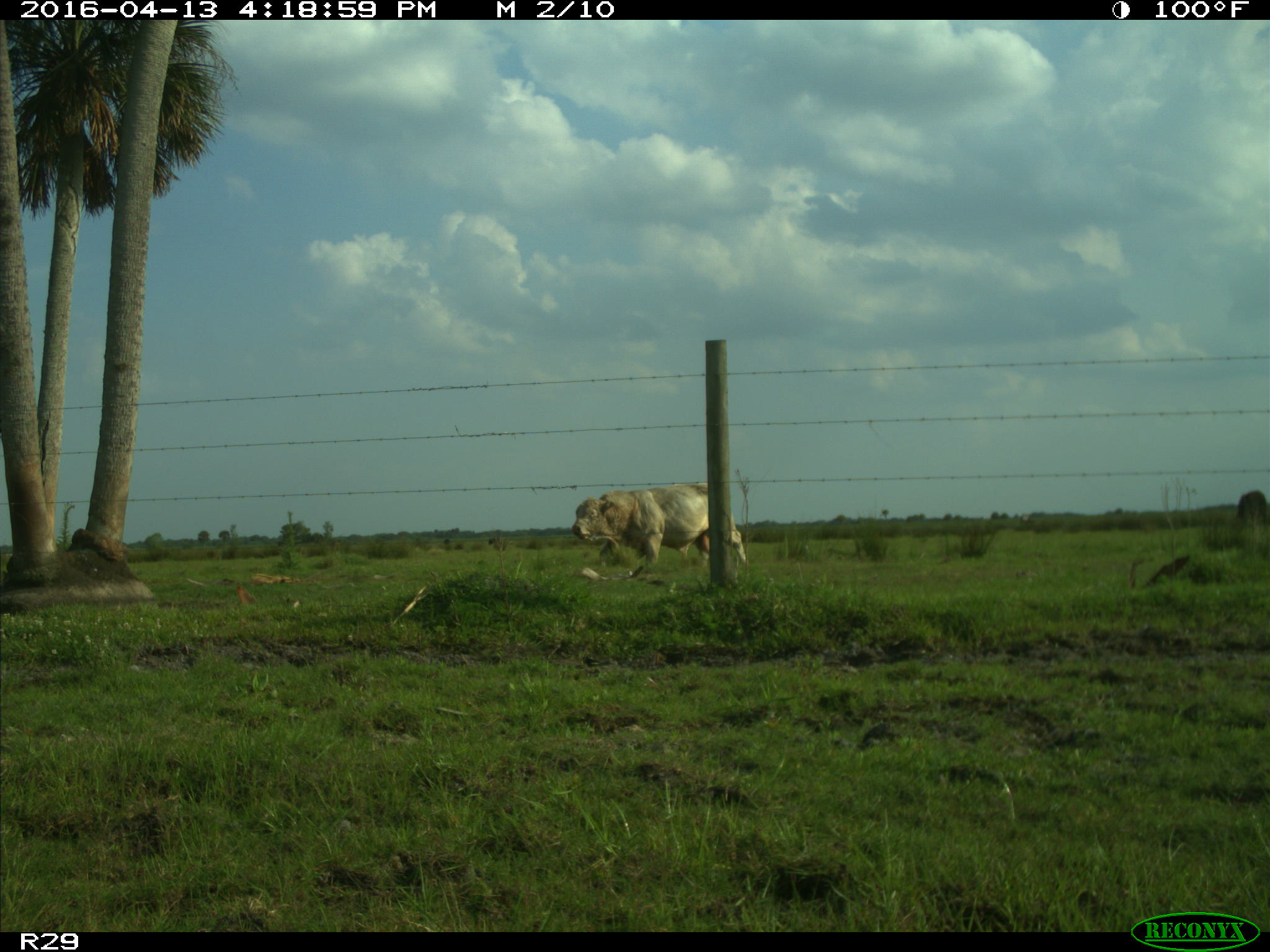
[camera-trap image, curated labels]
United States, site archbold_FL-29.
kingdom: Animalia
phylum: Chordata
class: Mammalia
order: Artiodactyla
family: Bovidae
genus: Bos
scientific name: Bos taurus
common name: domestic cow